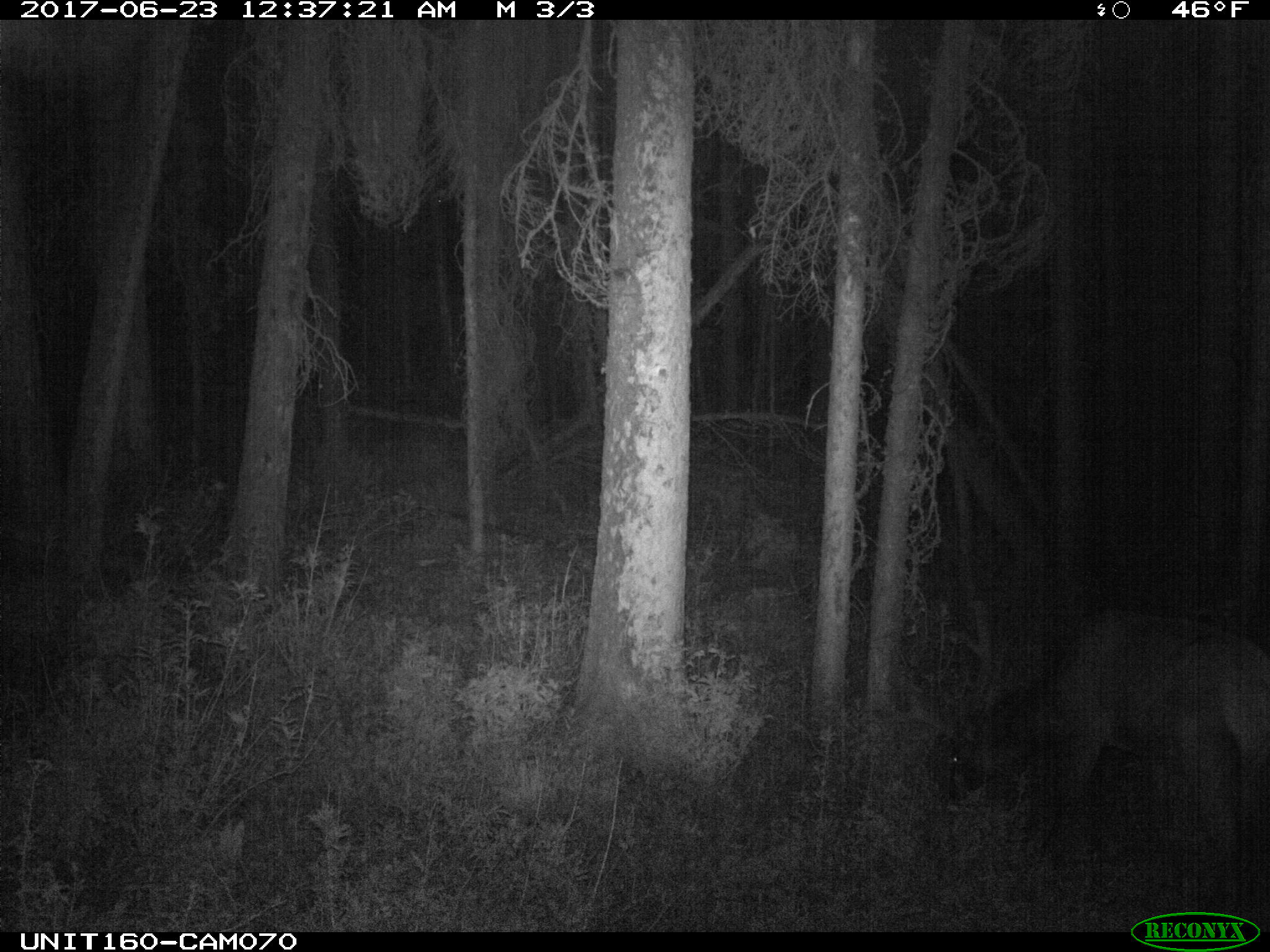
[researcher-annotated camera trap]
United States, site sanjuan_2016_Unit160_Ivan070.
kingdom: Animalia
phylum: Chordata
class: Mammalia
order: Artiodactyla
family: Cervidae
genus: Cervus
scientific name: Cervus elaphus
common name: red deer